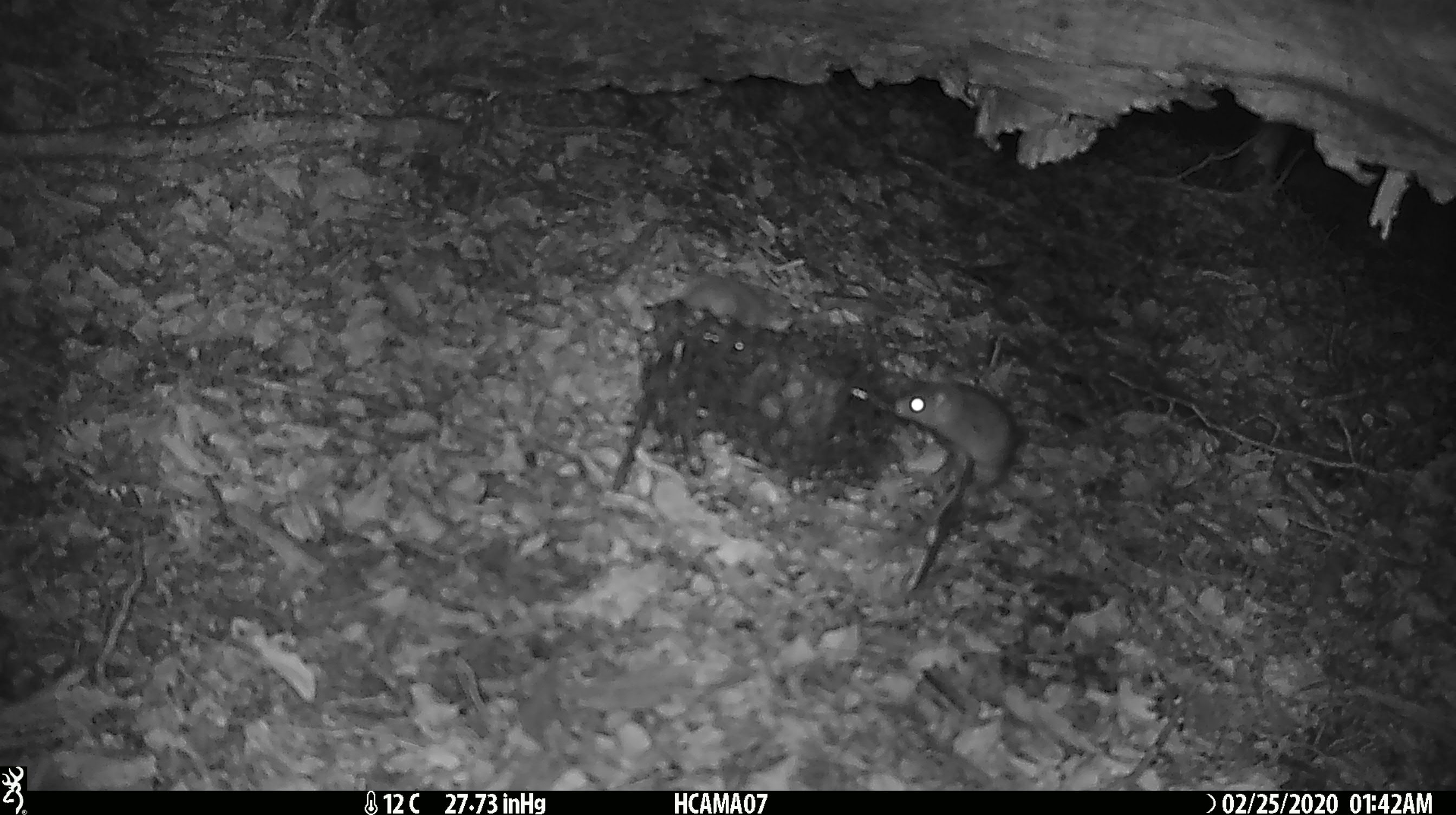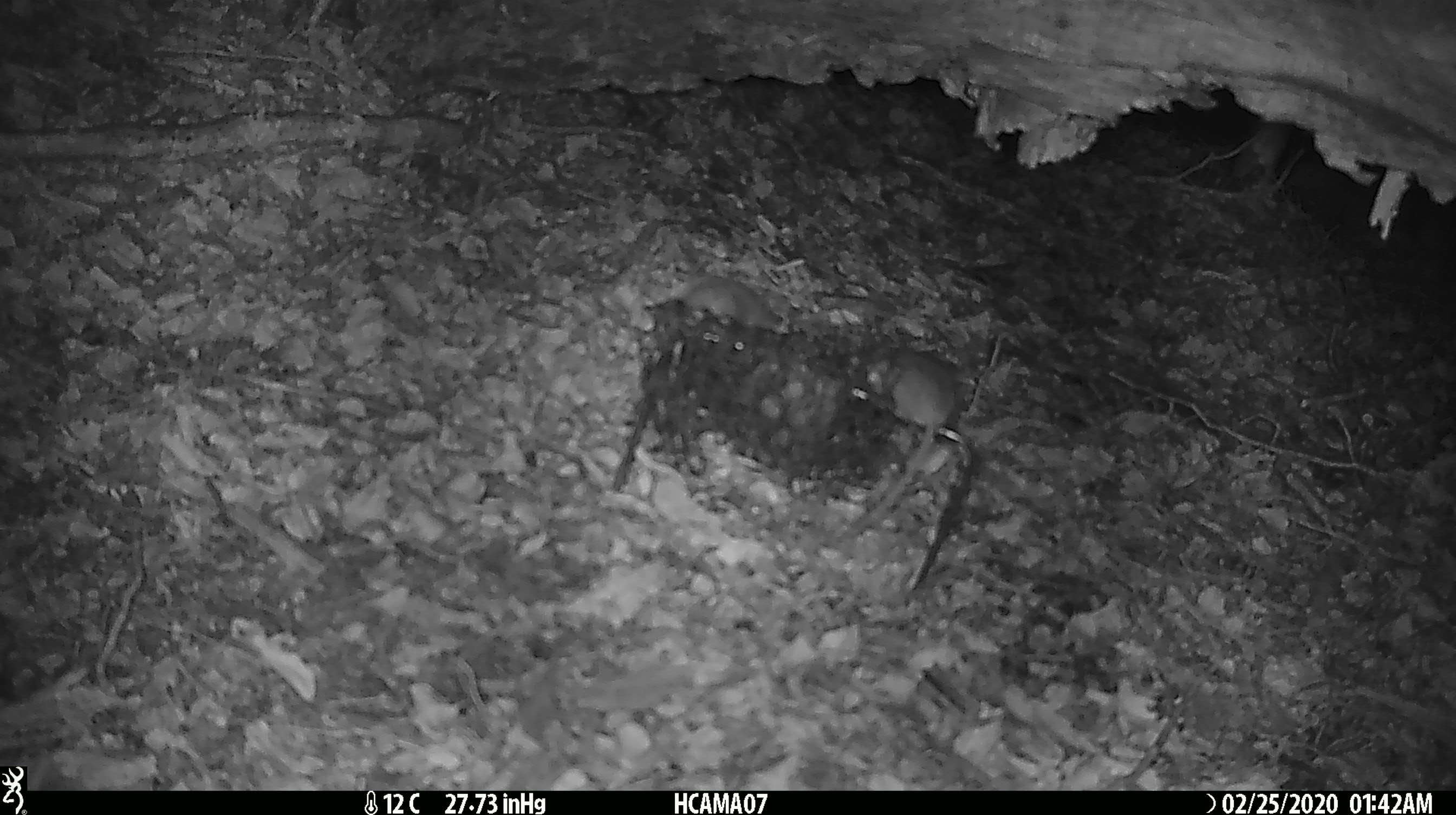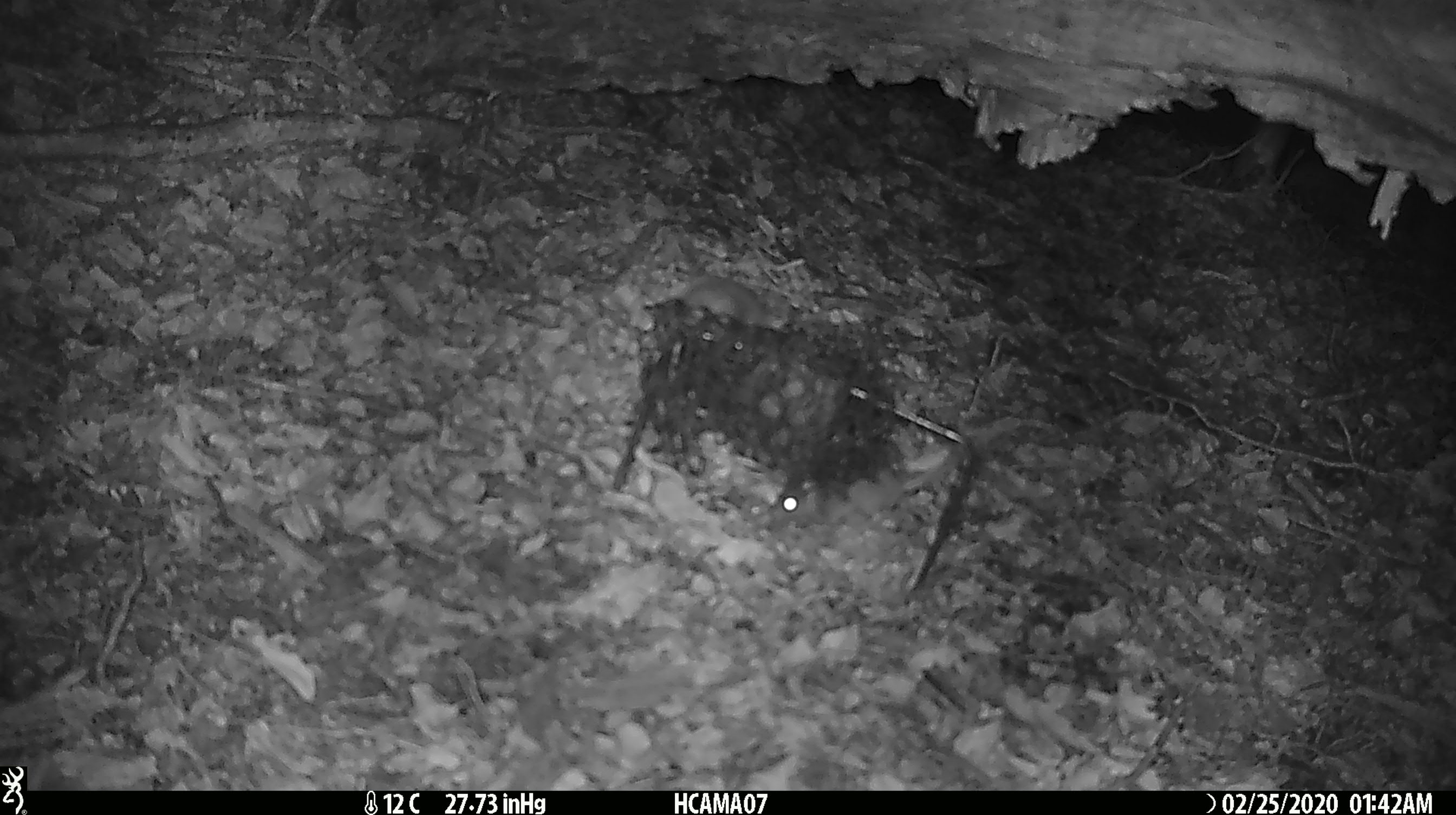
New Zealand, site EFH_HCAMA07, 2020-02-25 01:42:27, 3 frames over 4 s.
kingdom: Animalia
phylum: Chordata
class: Mammalia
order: Rodentia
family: Muridae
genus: Mus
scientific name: Mus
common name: mouse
Mouse (Mus).